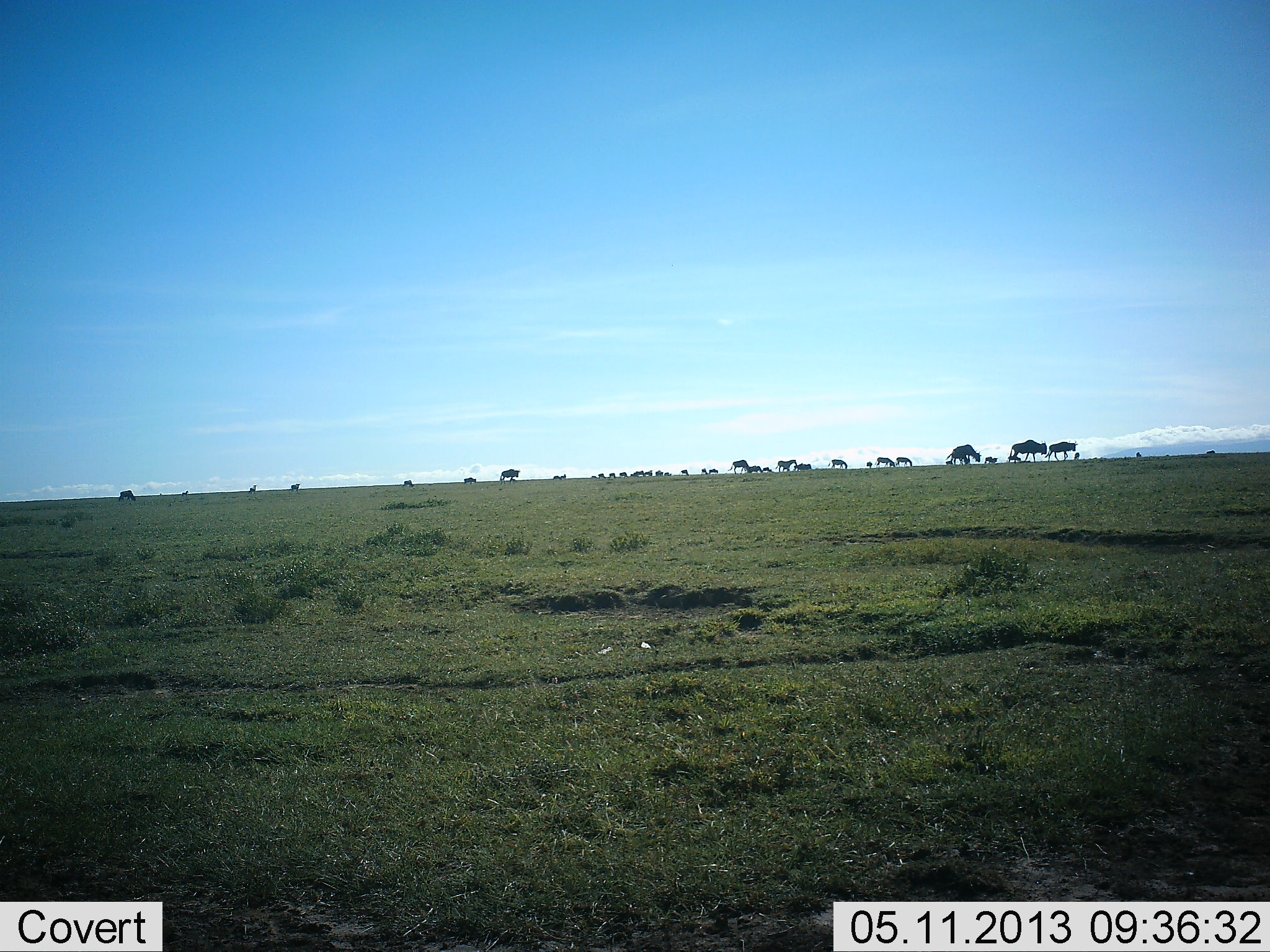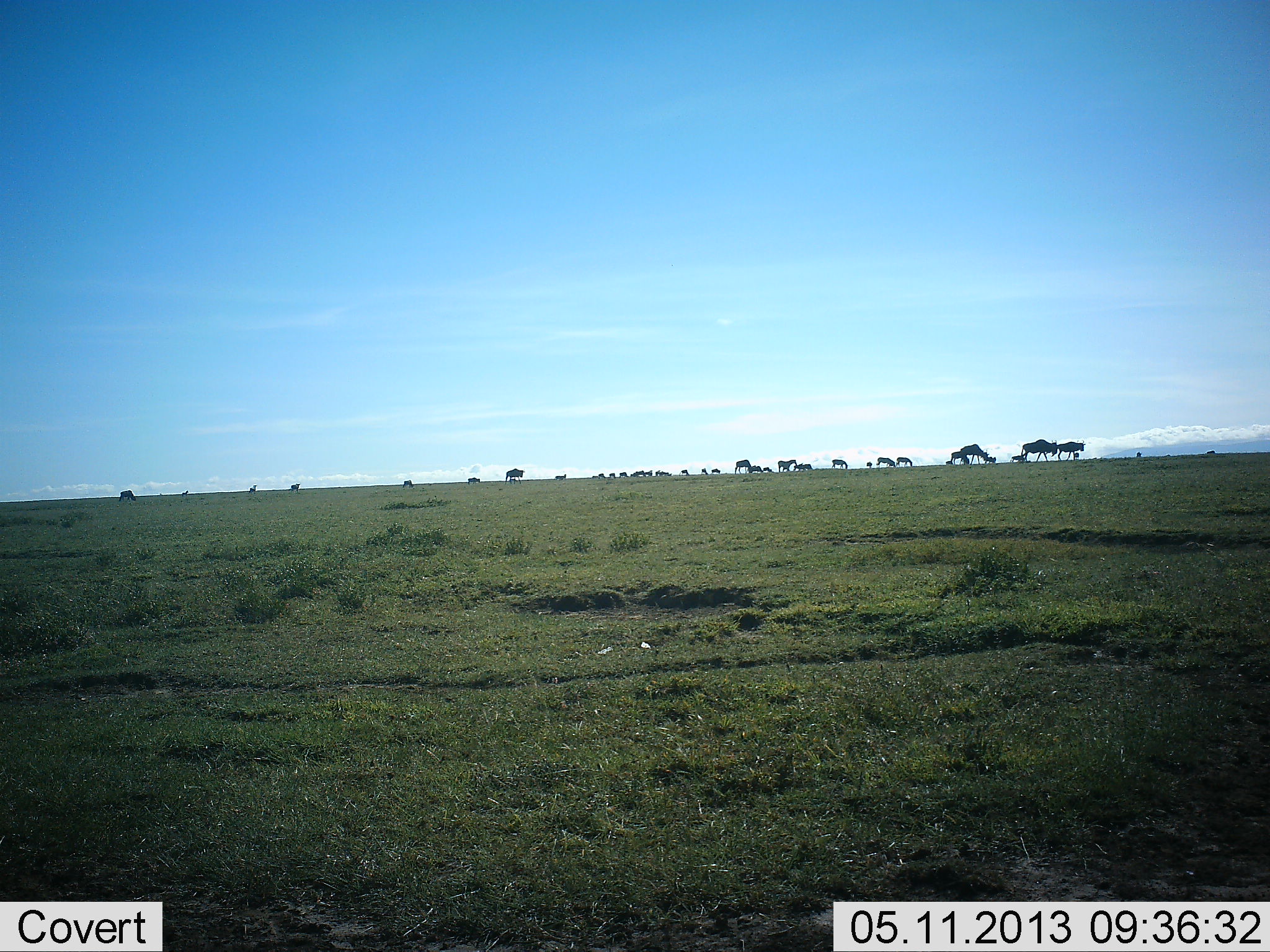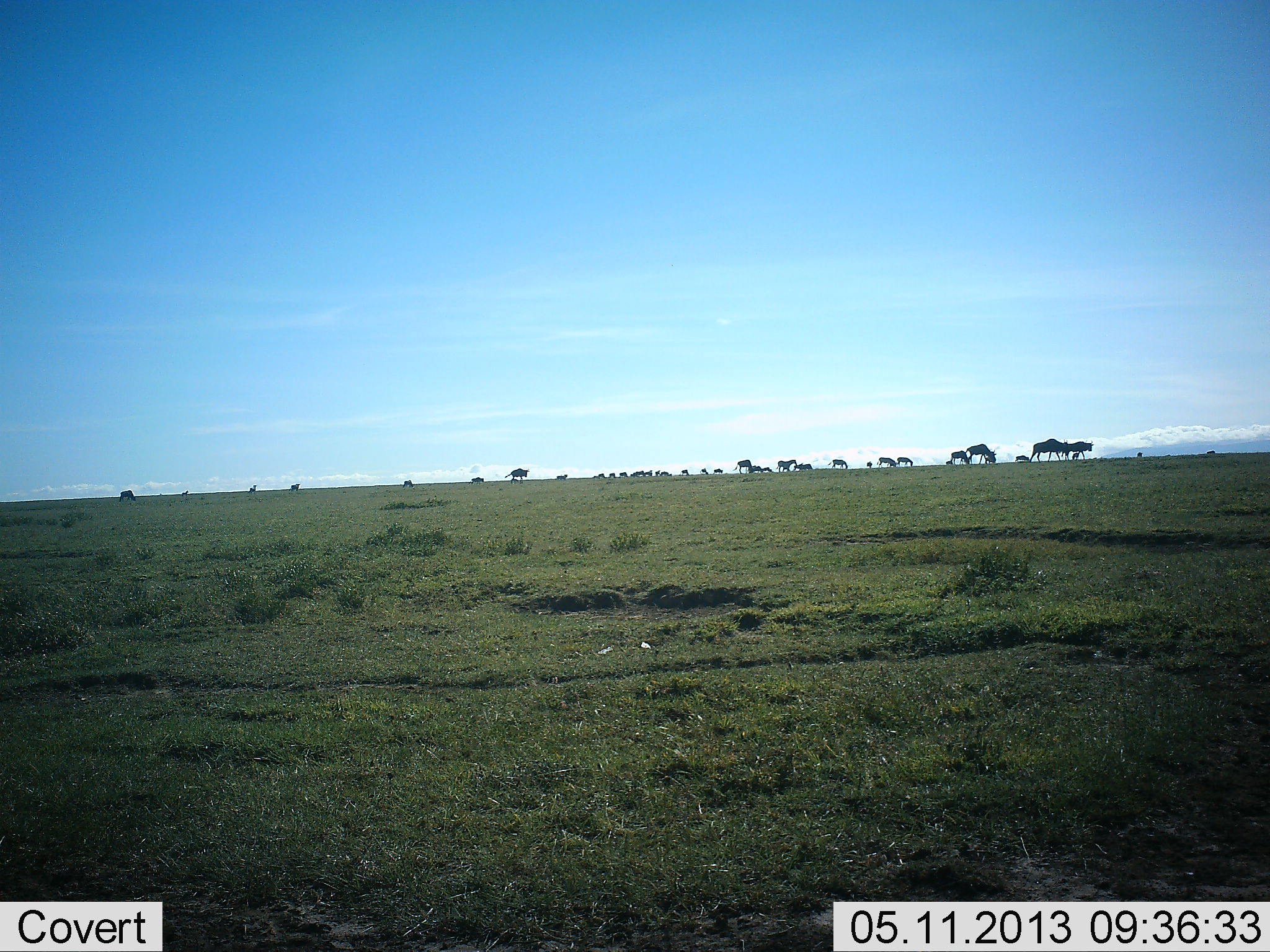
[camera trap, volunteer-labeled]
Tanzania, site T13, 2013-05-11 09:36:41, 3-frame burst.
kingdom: Animalia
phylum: Chordata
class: Mammalia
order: Artiodactyla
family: Bovidae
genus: Connochaetes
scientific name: Connochaetes taurinus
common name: blue wildebeest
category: wildebeest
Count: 11-50.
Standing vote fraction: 20%.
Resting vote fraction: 0%.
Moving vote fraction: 100%.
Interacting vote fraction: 0%.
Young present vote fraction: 10%.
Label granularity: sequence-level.